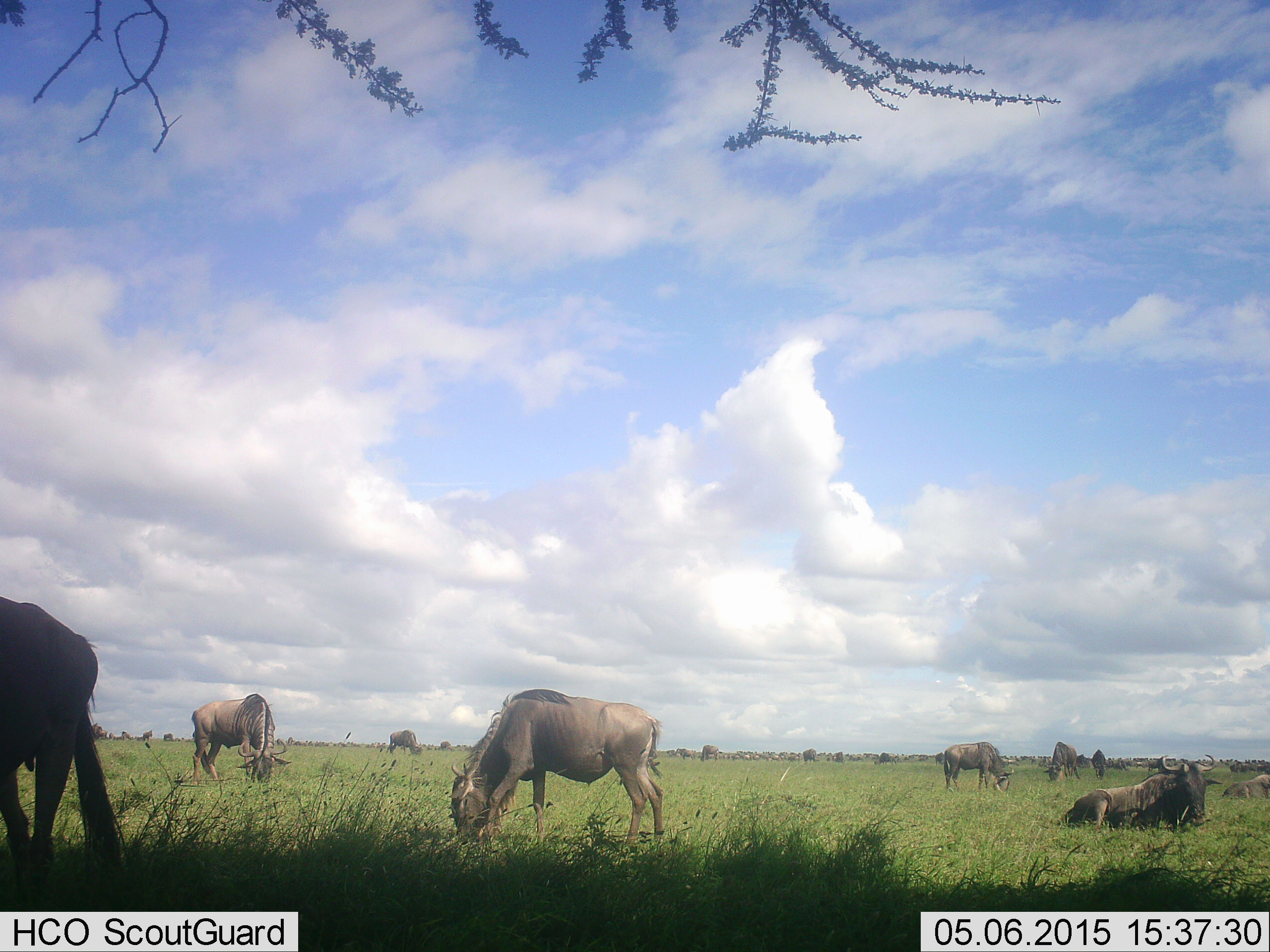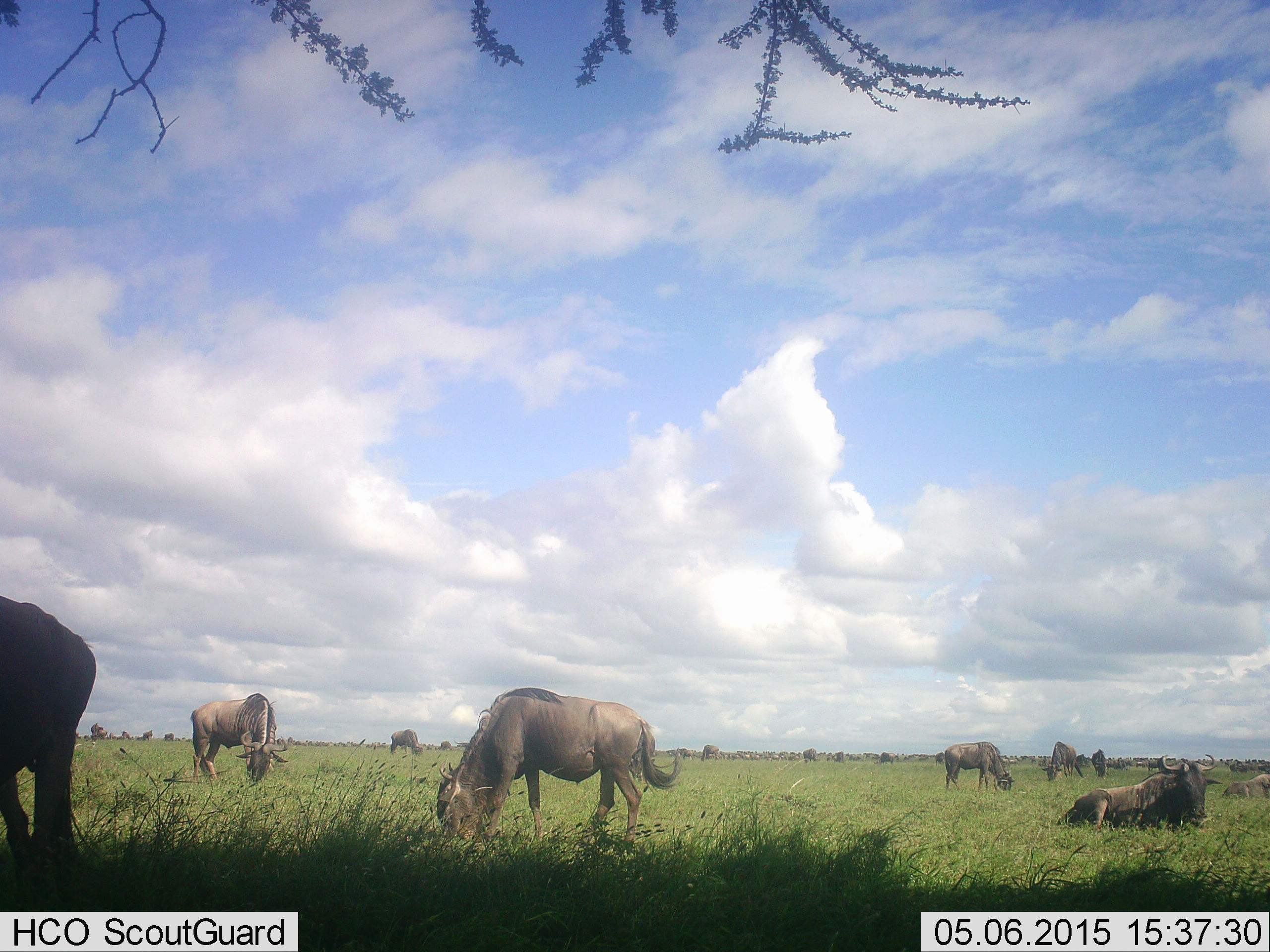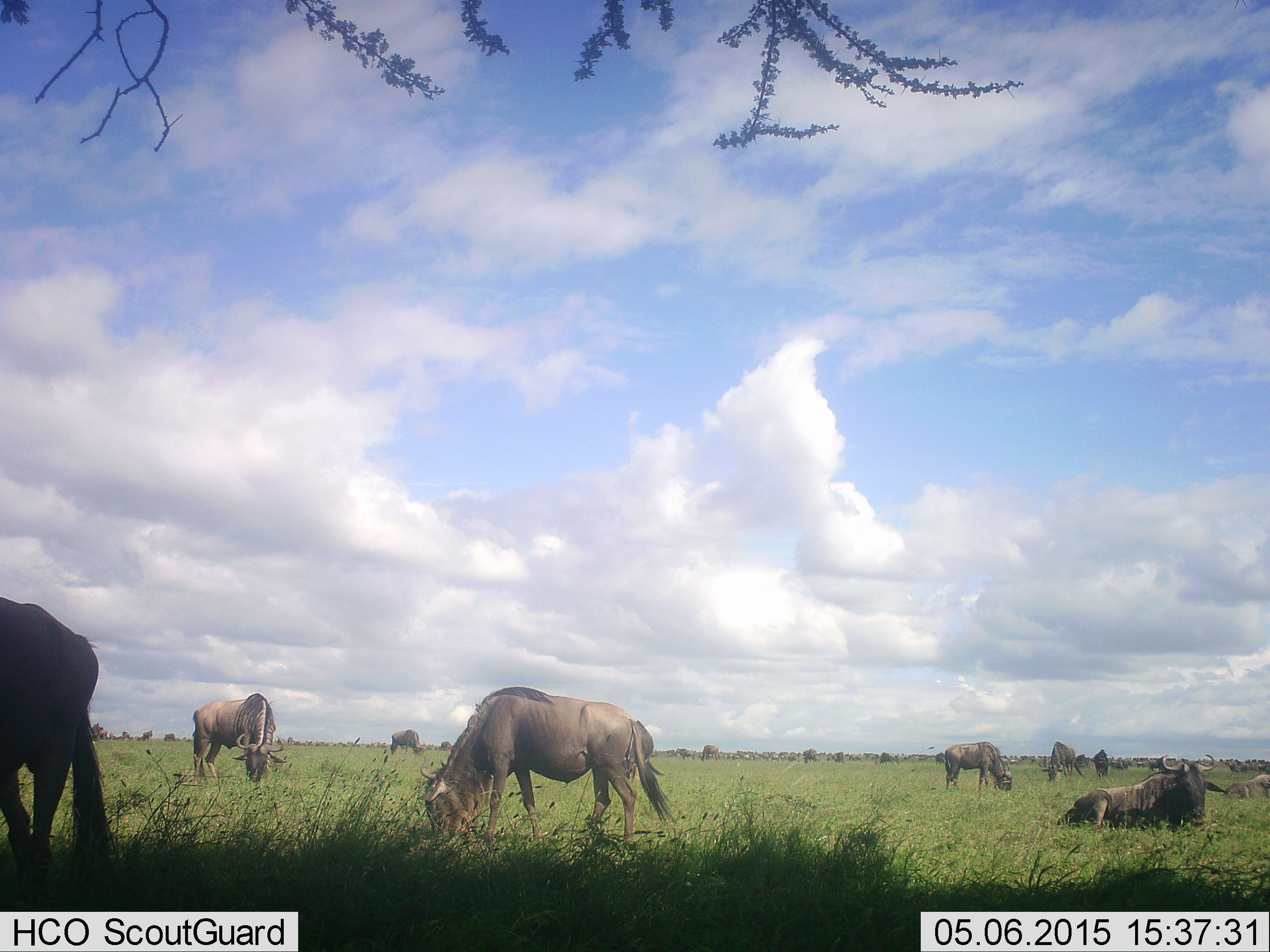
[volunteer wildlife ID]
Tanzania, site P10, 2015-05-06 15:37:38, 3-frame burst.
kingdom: Animalia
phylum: Chordata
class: Mammalia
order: Artiodactyla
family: Bovidae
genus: Connochaetes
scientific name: Connochaetes taurinus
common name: blue wildebeest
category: wildebeest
Wildebeest (blue wildebeest) (Connochaetes taurinus), count 11-50. Behavior (volunteer vote fractions): standing 70%, resting 70%, moving 50%, interacting 10%. Young present (vote fraction): 0%. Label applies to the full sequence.